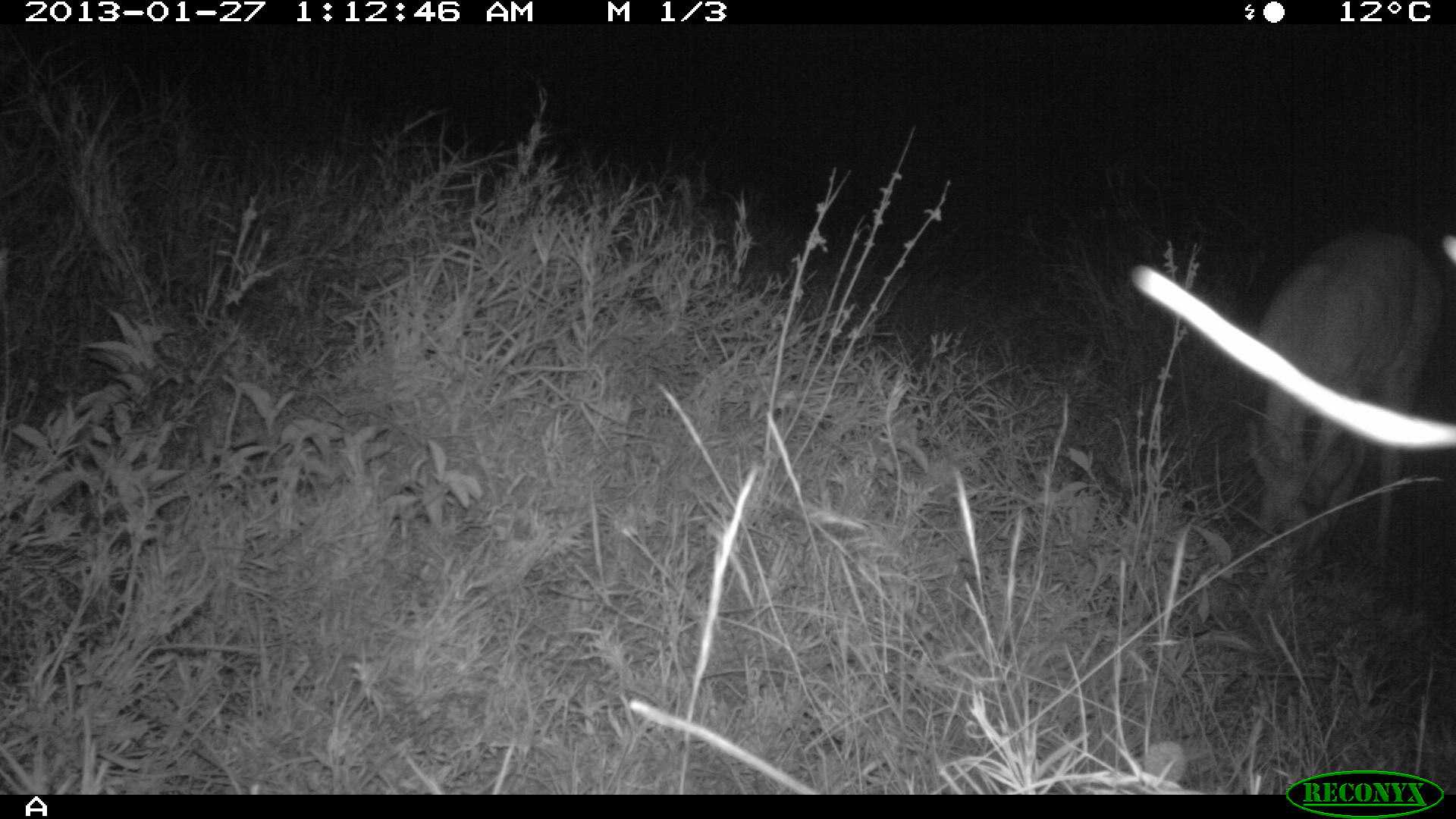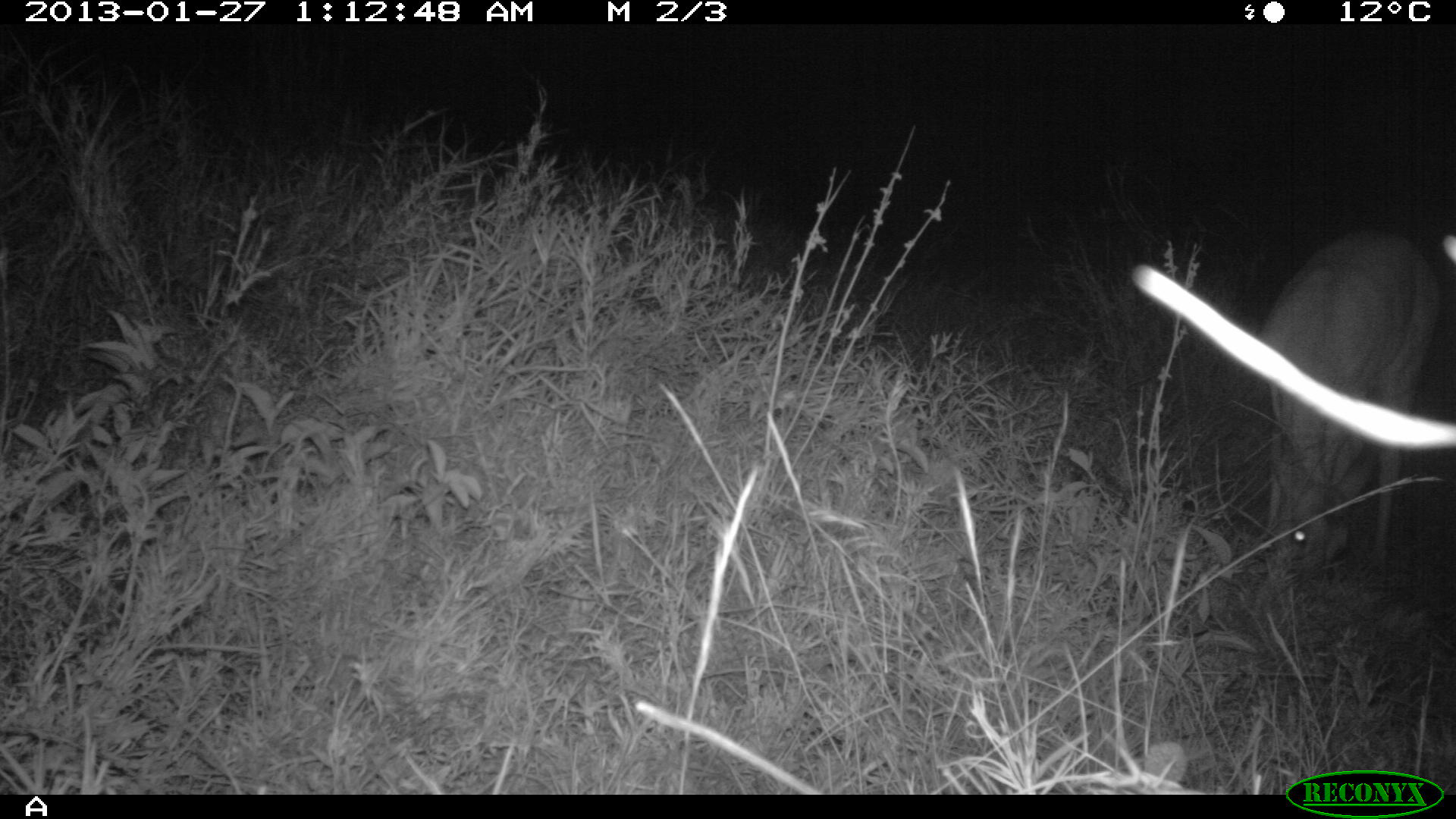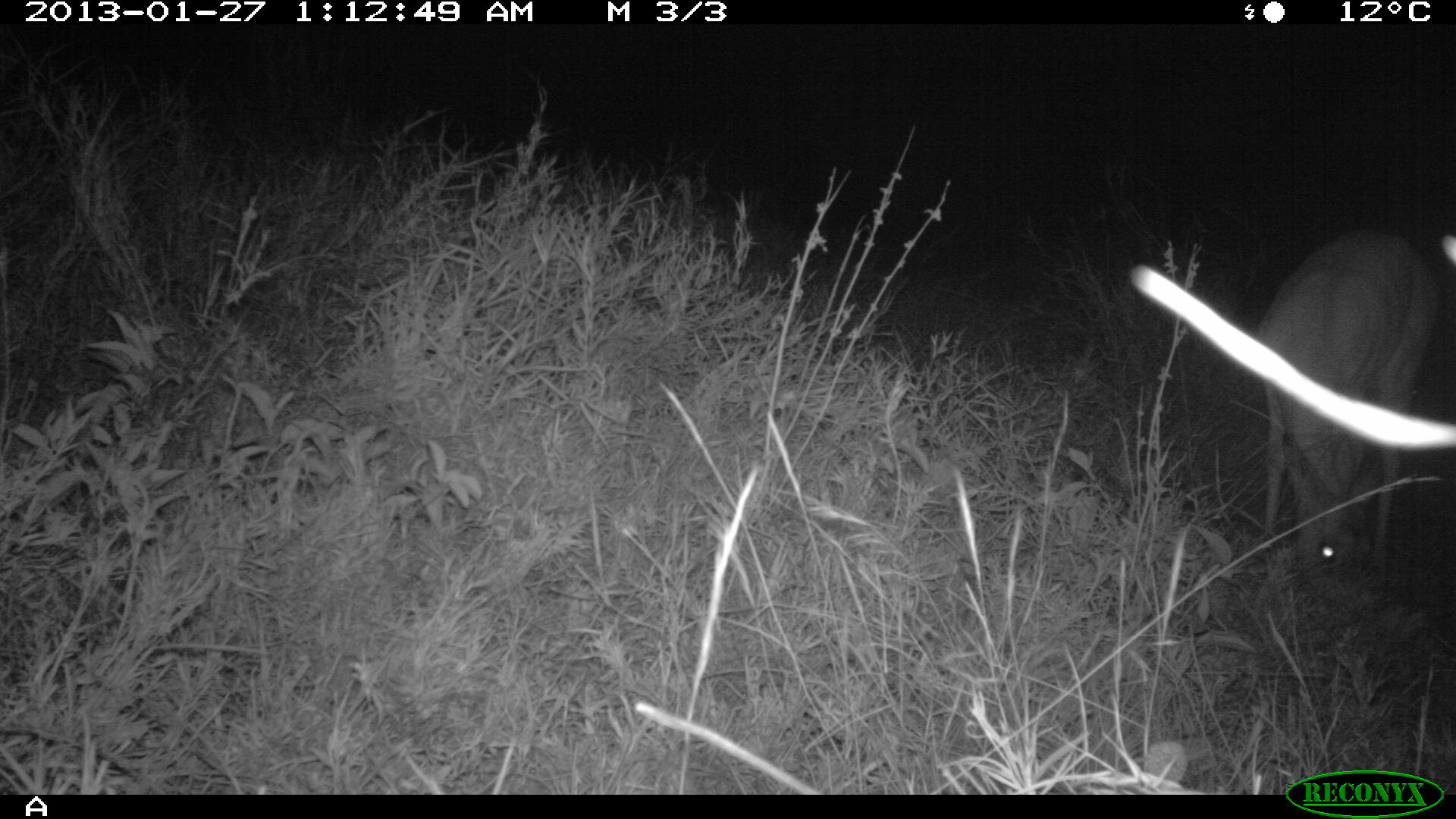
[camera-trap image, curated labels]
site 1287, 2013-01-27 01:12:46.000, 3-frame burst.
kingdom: Animalia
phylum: Chordata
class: Mammalia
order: Artiodactyla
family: Bovidae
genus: Aepyceros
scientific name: Aepyceros melampus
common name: impala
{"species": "Aepyceros melampus (impala)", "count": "1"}